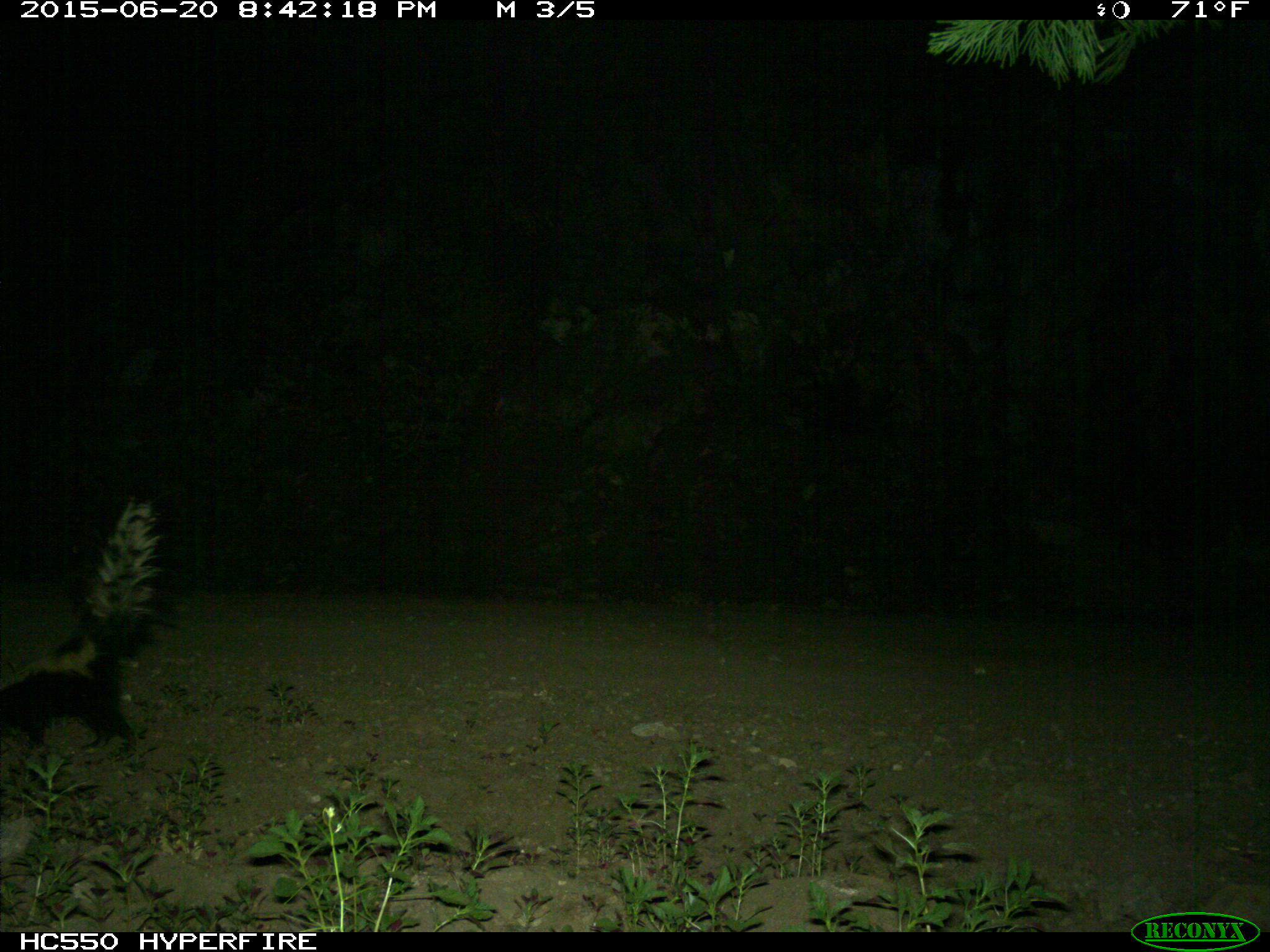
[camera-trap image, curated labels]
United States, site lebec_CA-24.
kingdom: Animalia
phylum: Chordata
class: Mammalia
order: Carnivora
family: Mephitidae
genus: Mephitis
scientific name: Mephitis mephitis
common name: striped skunk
Mephitis mephitis (striped skunk).